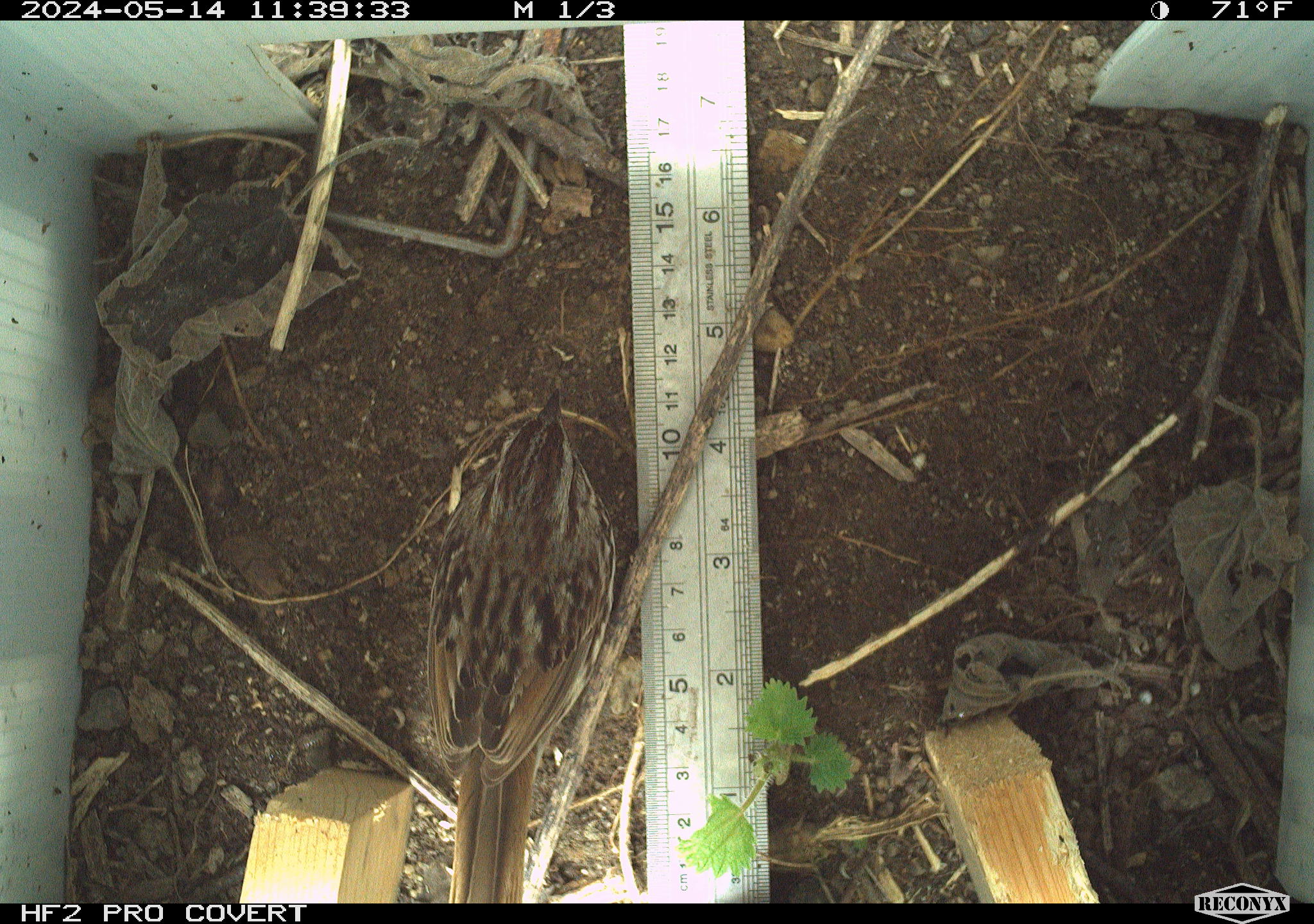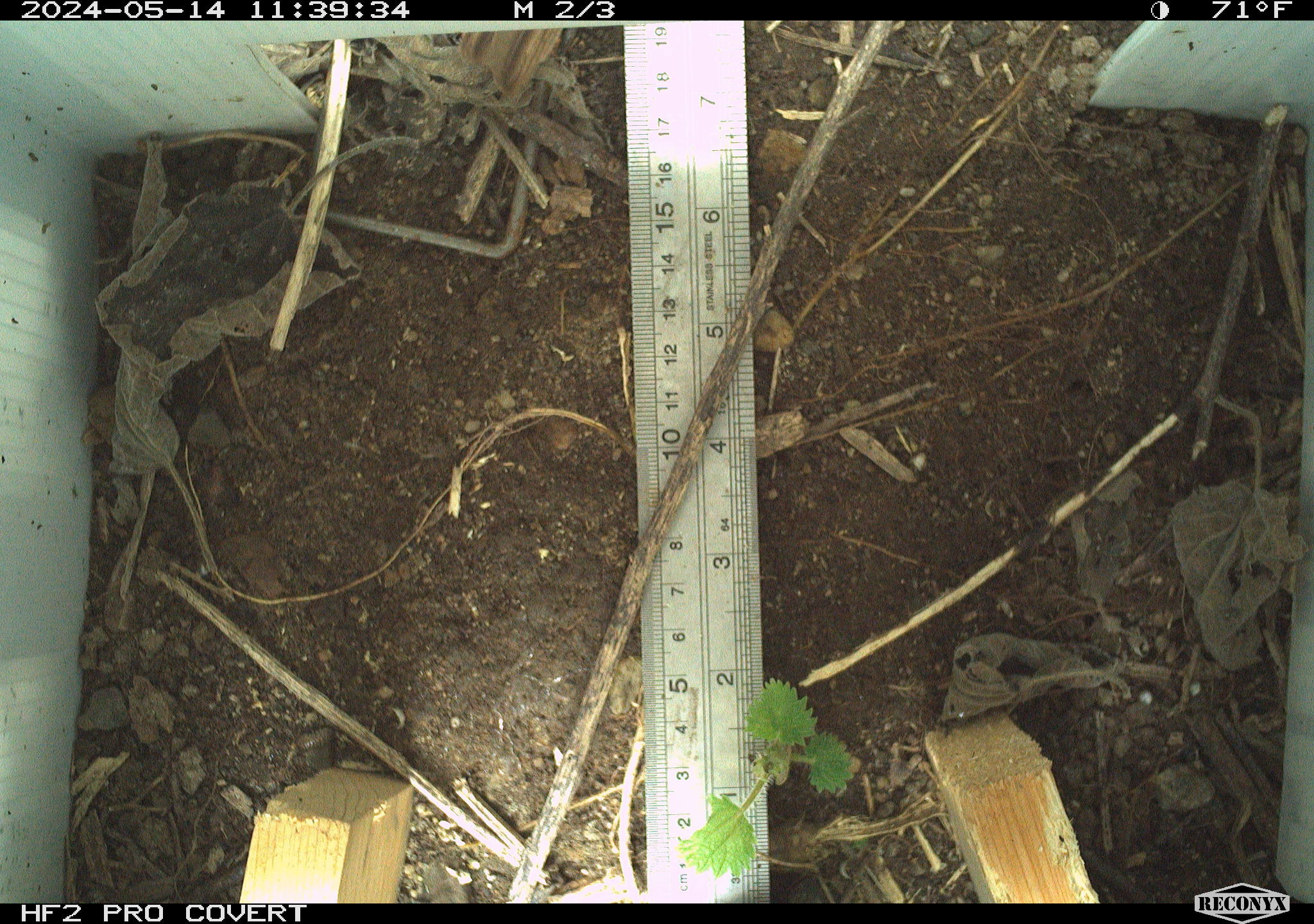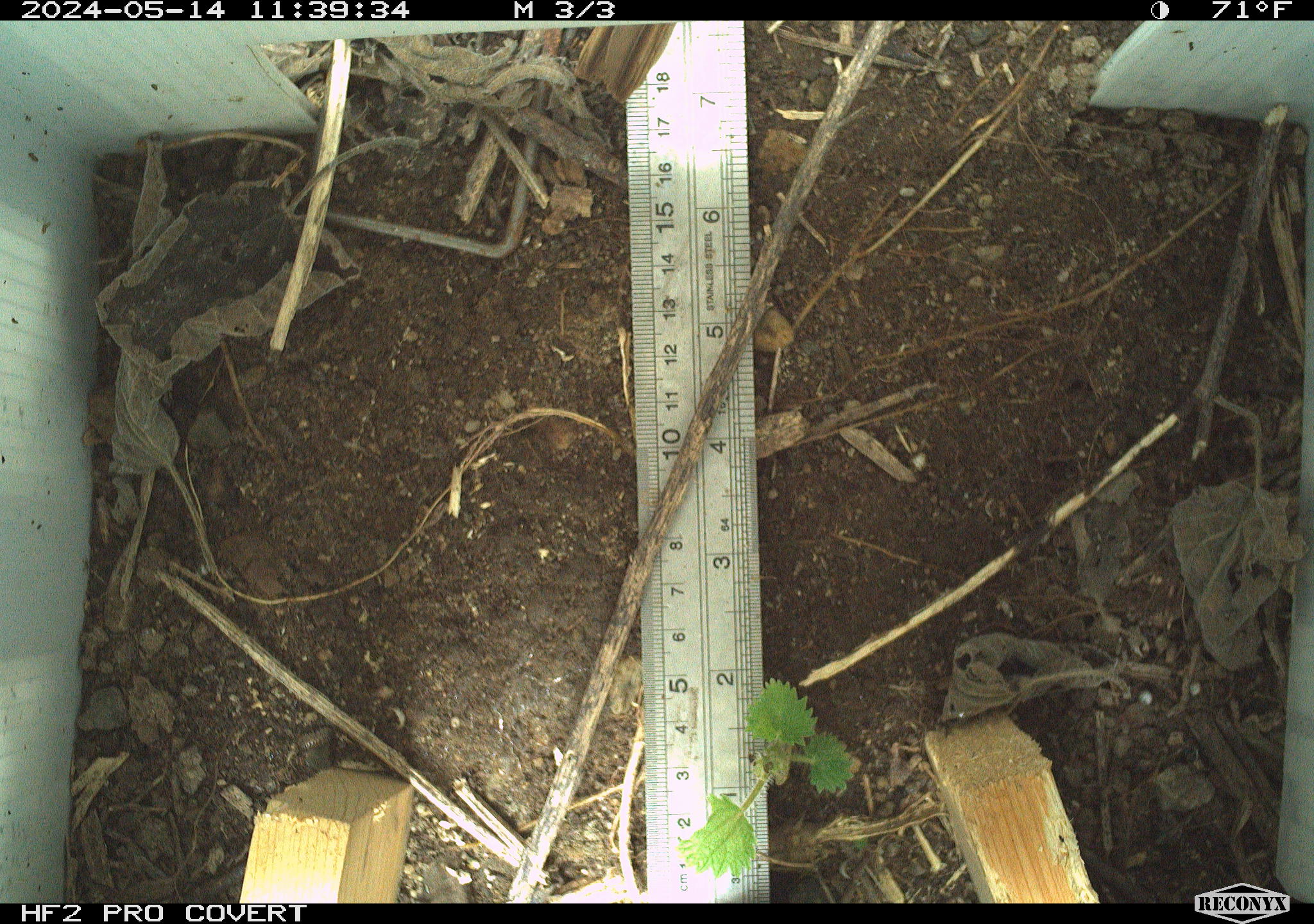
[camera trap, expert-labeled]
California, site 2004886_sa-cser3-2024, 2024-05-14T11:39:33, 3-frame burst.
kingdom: Animalia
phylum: Chordata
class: Aves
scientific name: Aves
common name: bird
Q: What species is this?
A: Bird (Aves).